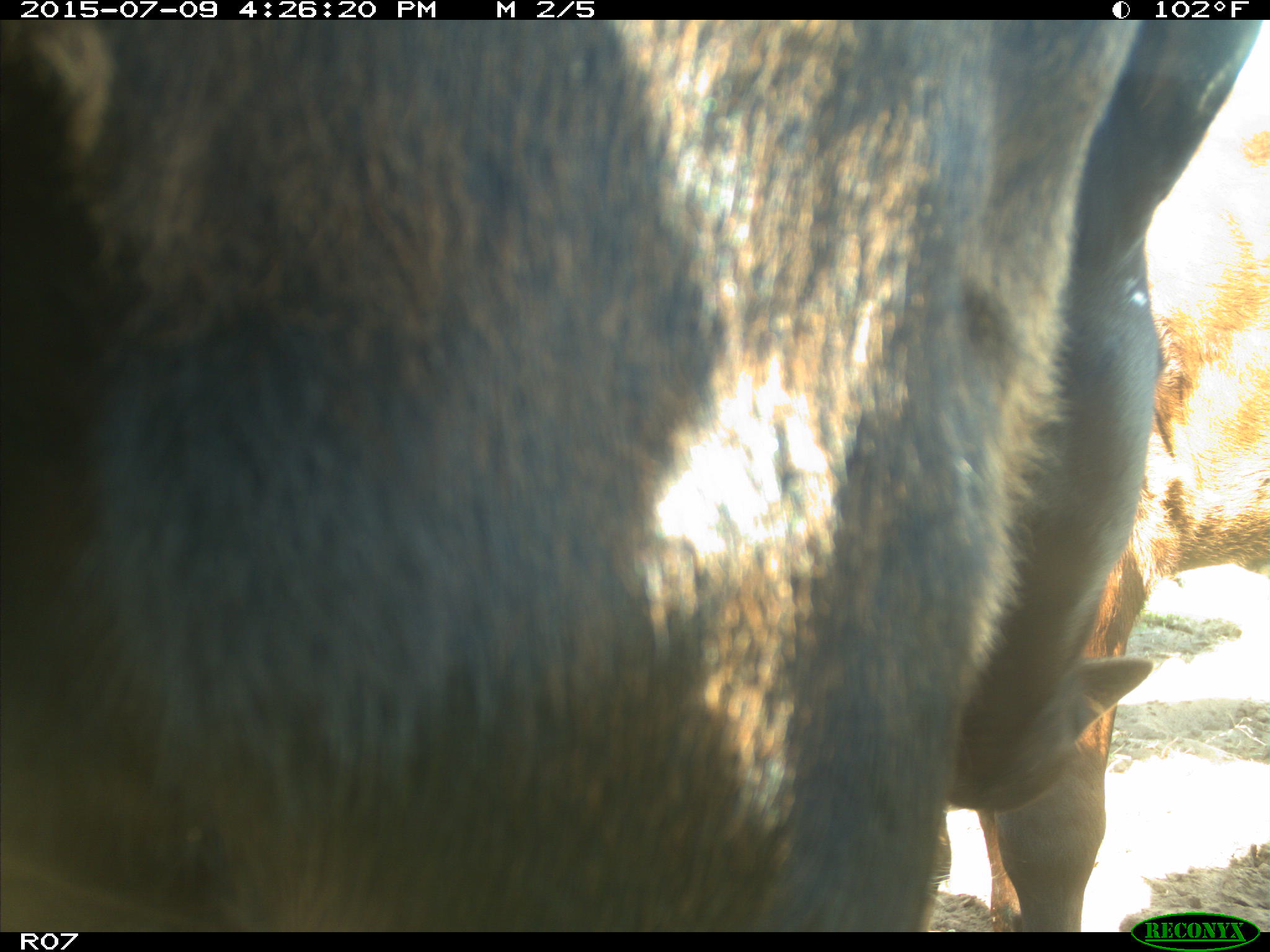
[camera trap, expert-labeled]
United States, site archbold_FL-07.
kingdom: Animalia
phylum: Chordata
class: Mammalia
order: Artiodactyla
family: Bovidae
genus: Bos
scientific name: Bos taurus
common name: domestic cow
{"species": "Bos taurus (domestic cow)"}